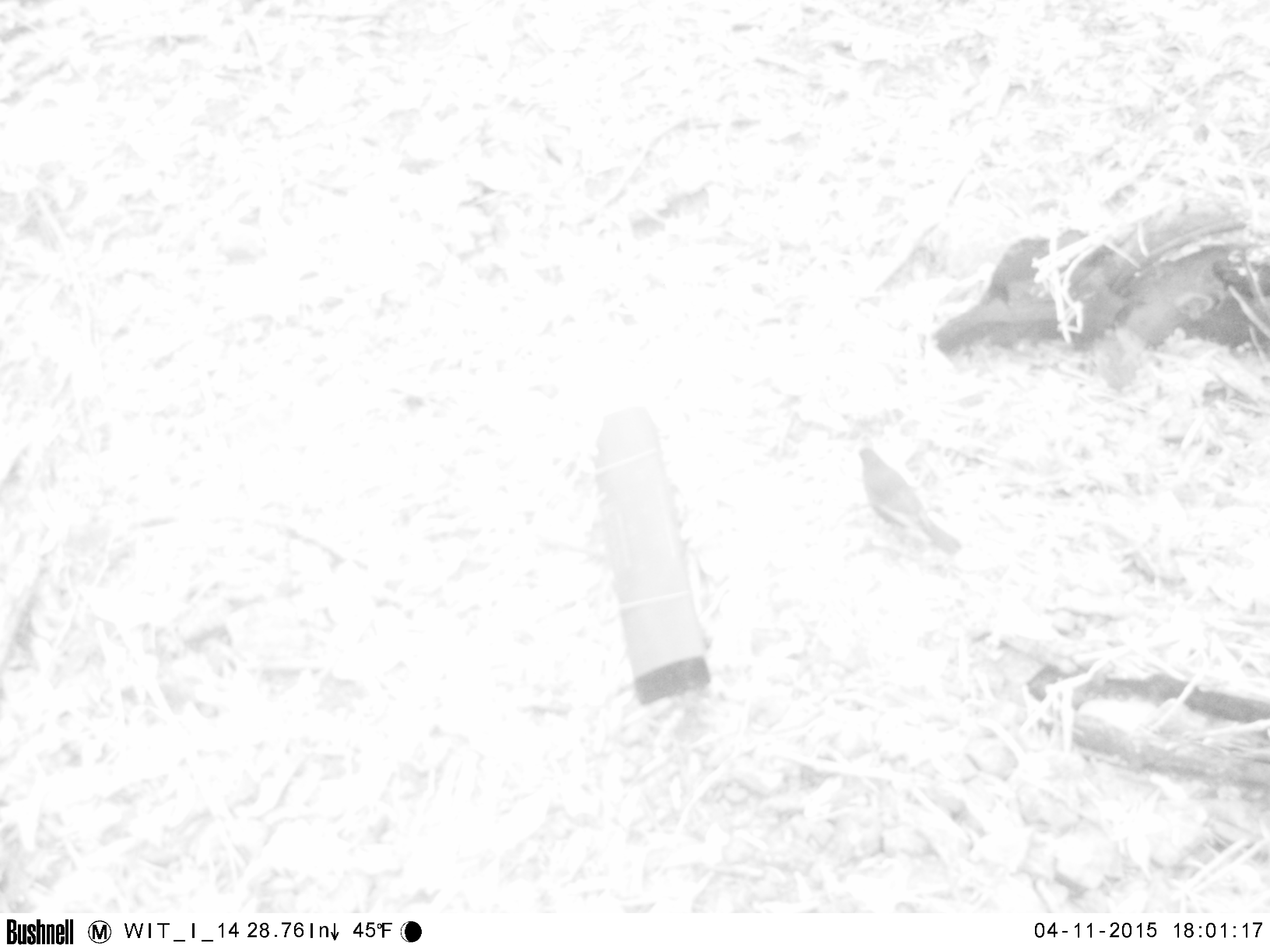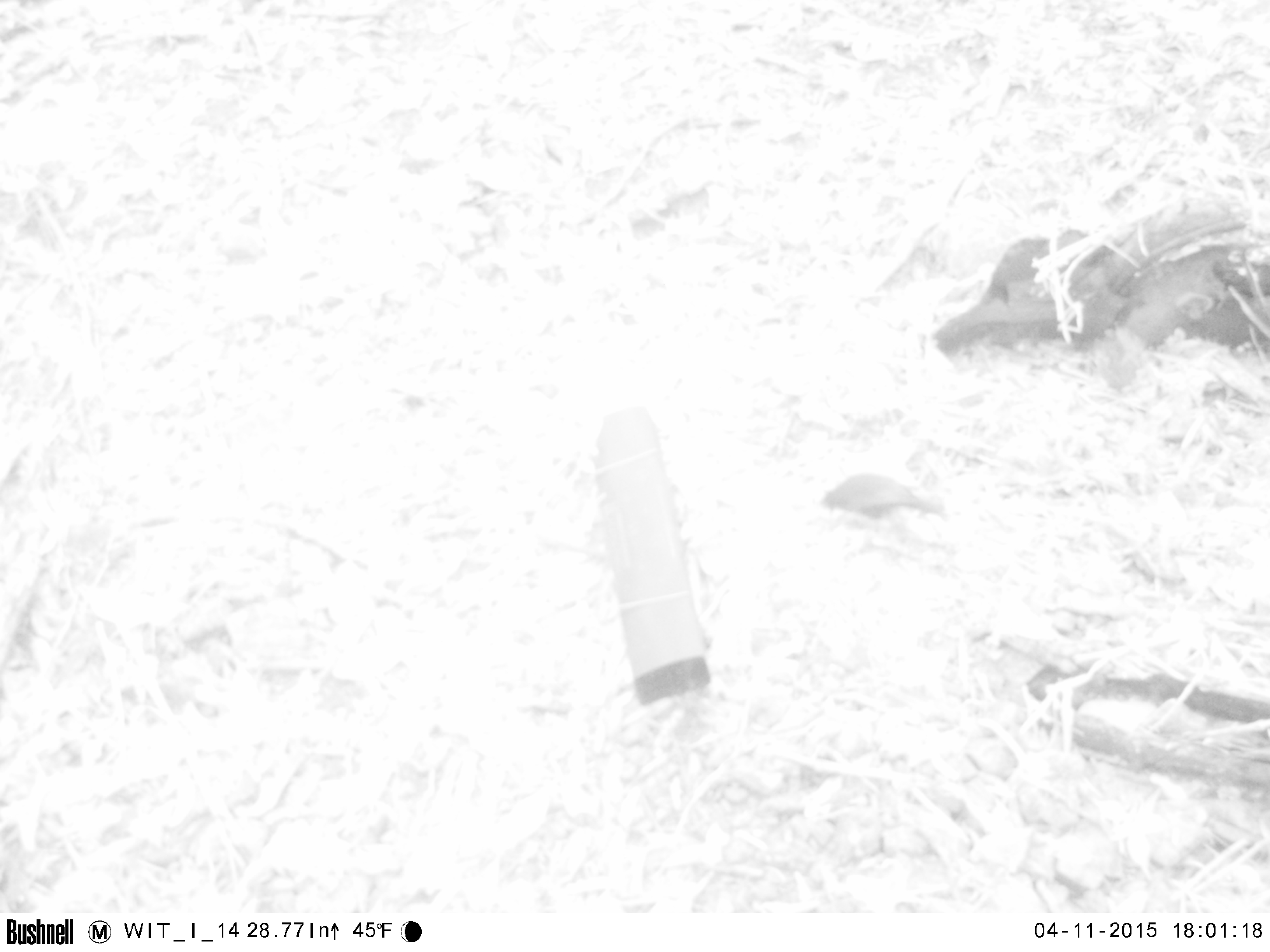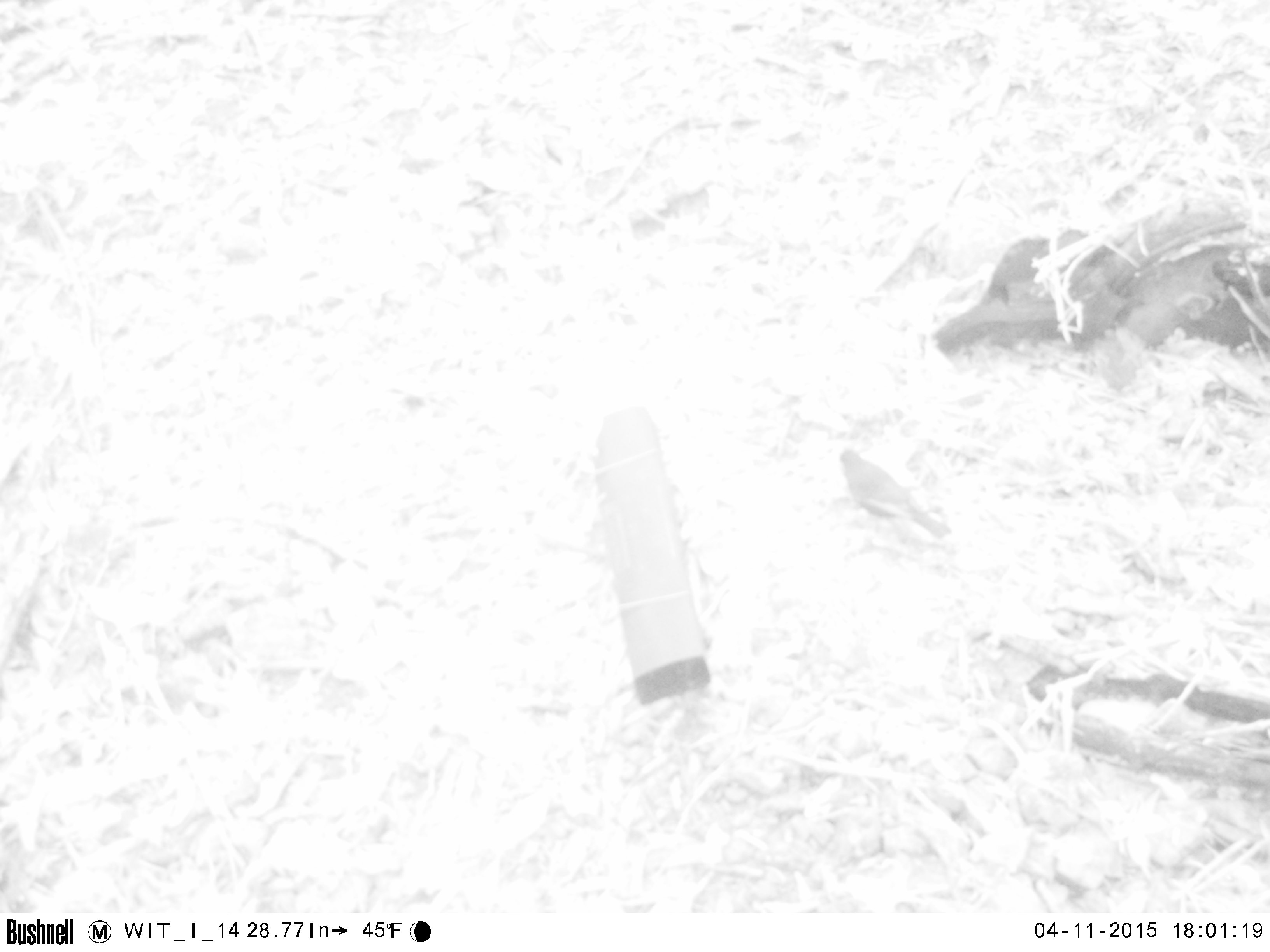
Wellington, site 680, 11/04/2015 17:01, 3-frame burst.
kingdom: Animalia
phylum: Chordata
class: Aves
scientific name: Aves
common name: bird